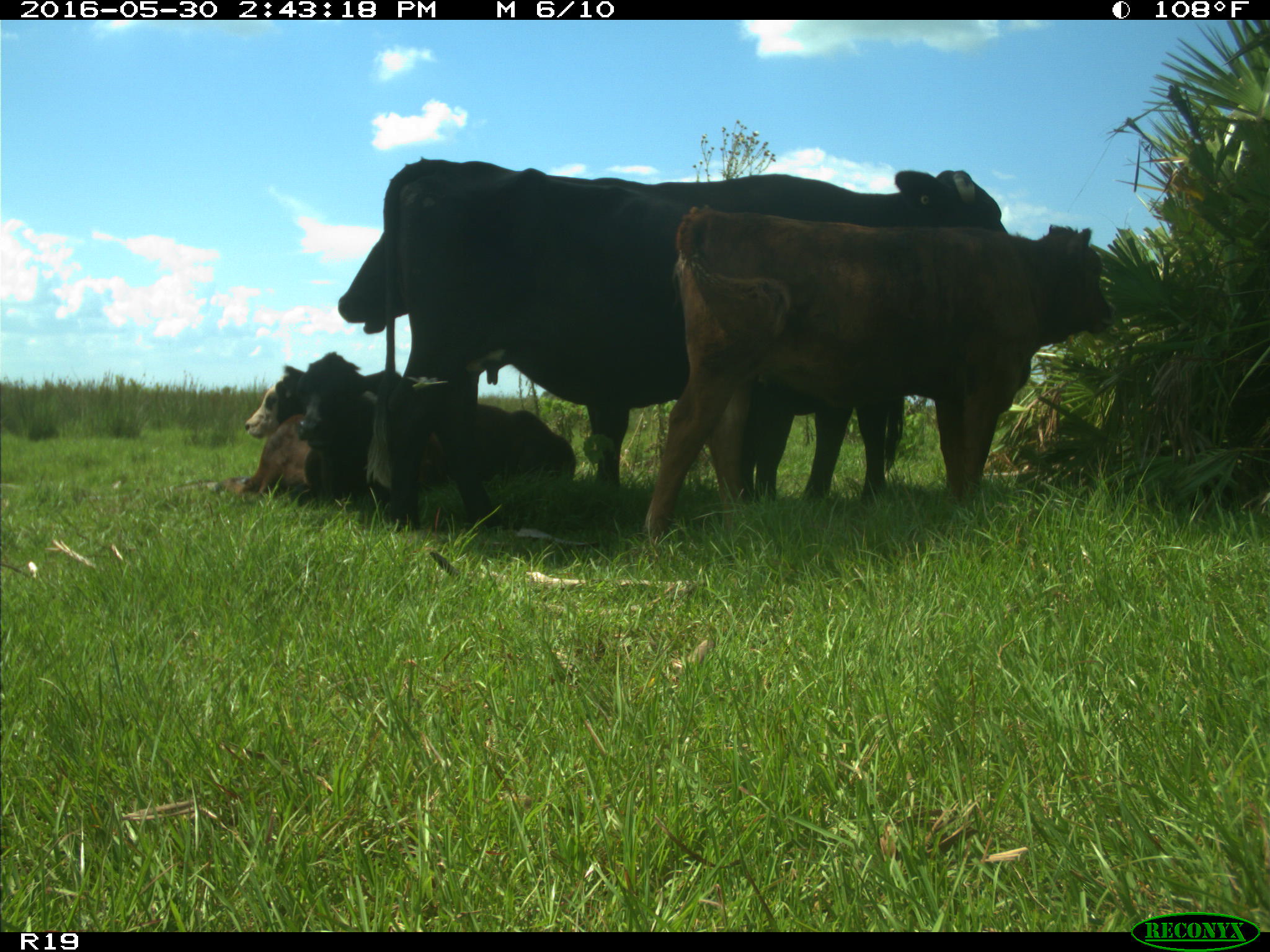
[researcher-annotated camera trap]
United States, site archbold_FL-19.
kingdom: Animalia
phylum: Chordata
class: Mammalia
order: Artiodactyla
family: Bovidae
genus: Bos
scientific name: Bos taurus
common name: domestic cow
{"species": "Bos taurus (domestic cow)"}